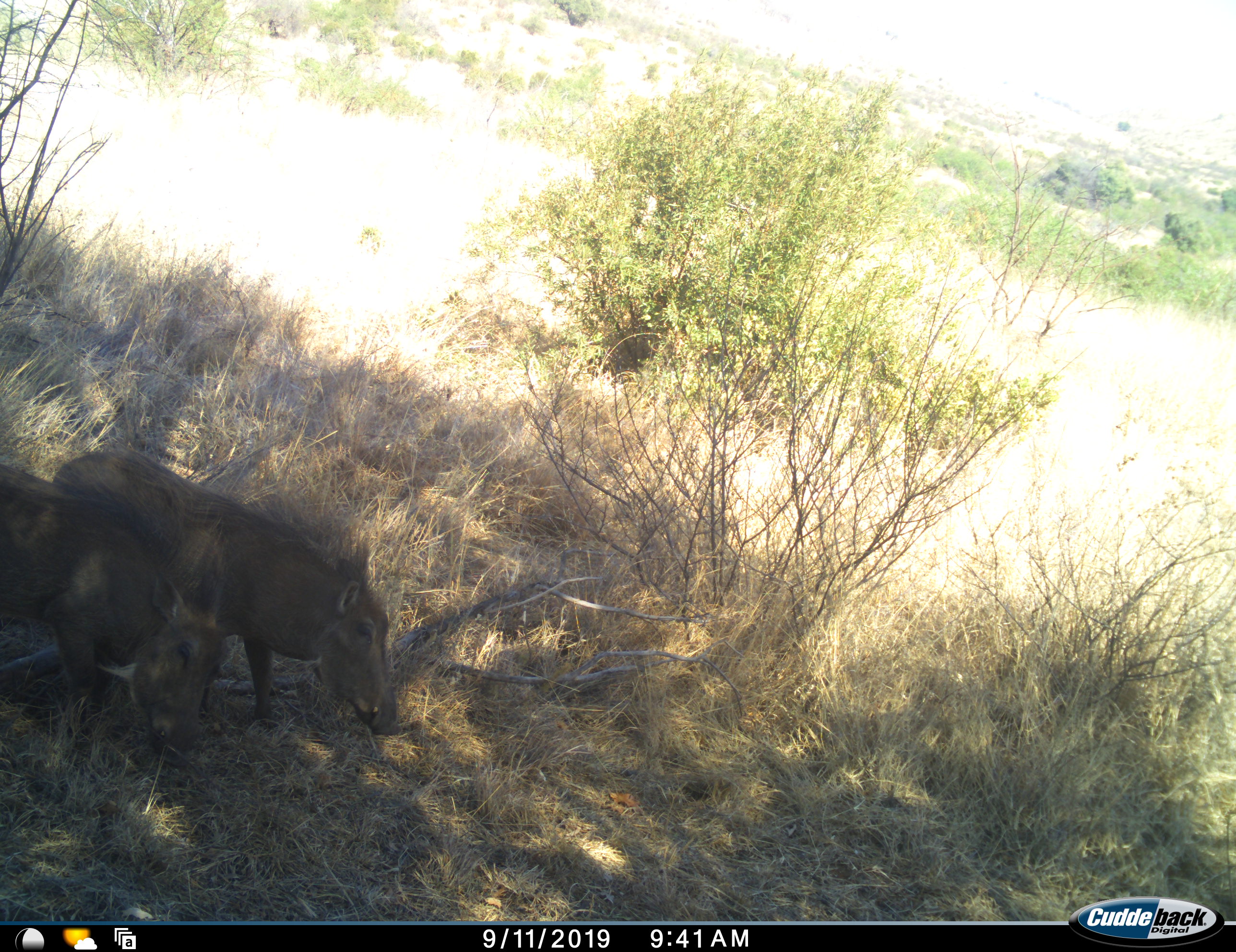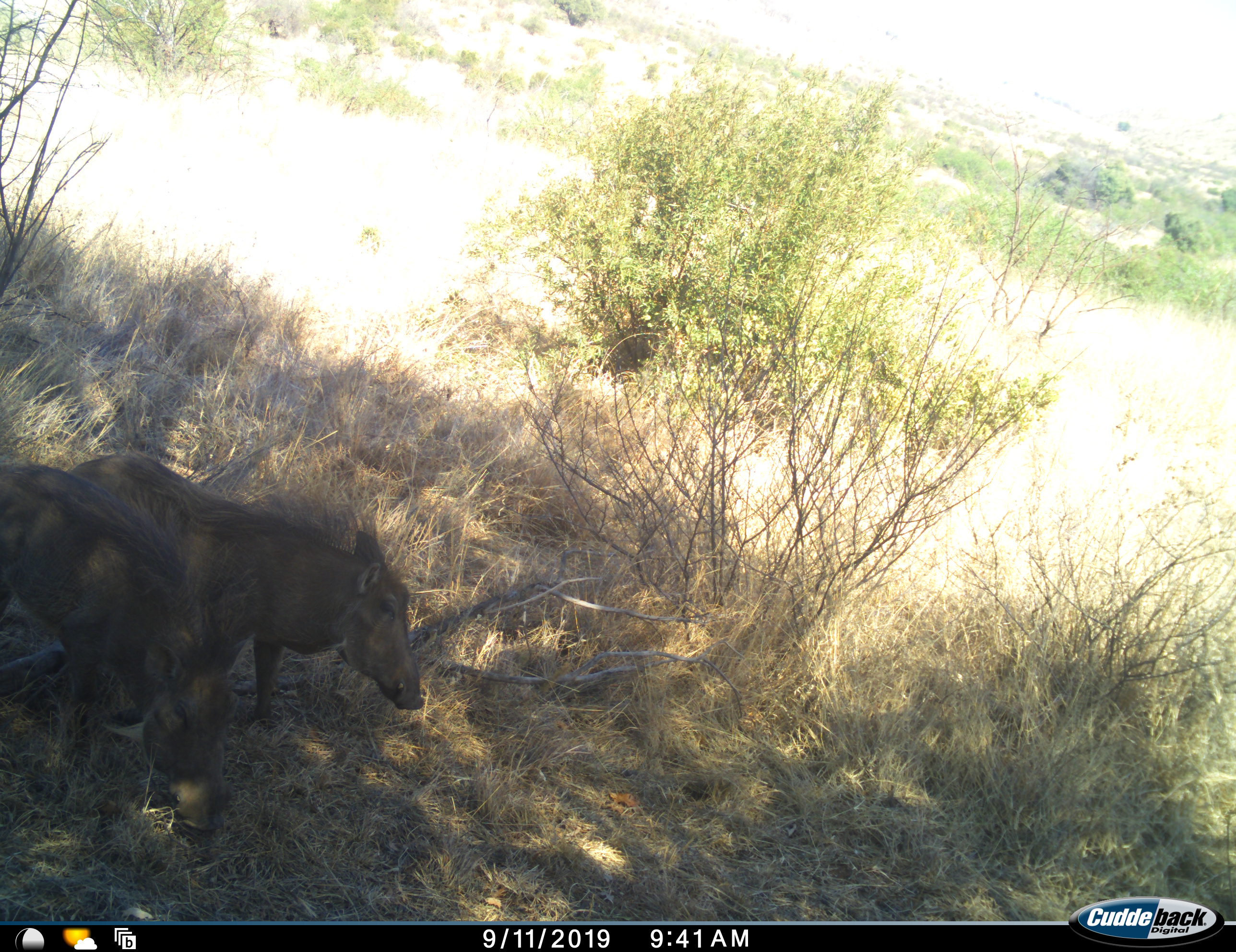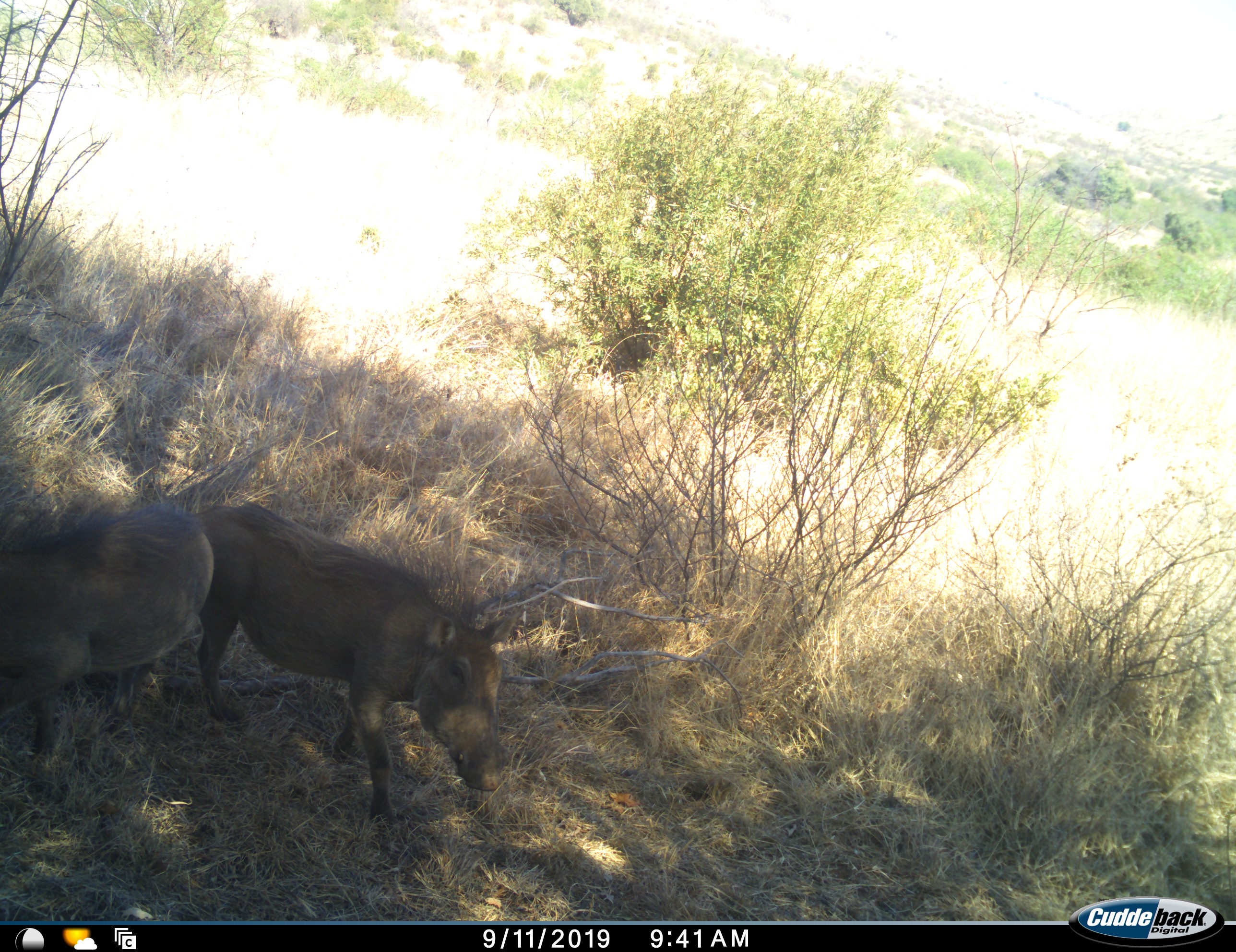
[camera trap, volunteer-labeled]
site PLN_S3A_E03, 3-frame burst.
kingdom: Animalia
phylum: Chordata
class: Mammalia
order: Artiodactyla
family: Suidae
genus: Phacochoerus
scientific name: Phacochoerus africanus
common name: warthog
Warthog (Phacochoerus africanus), count 2. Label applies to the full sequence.